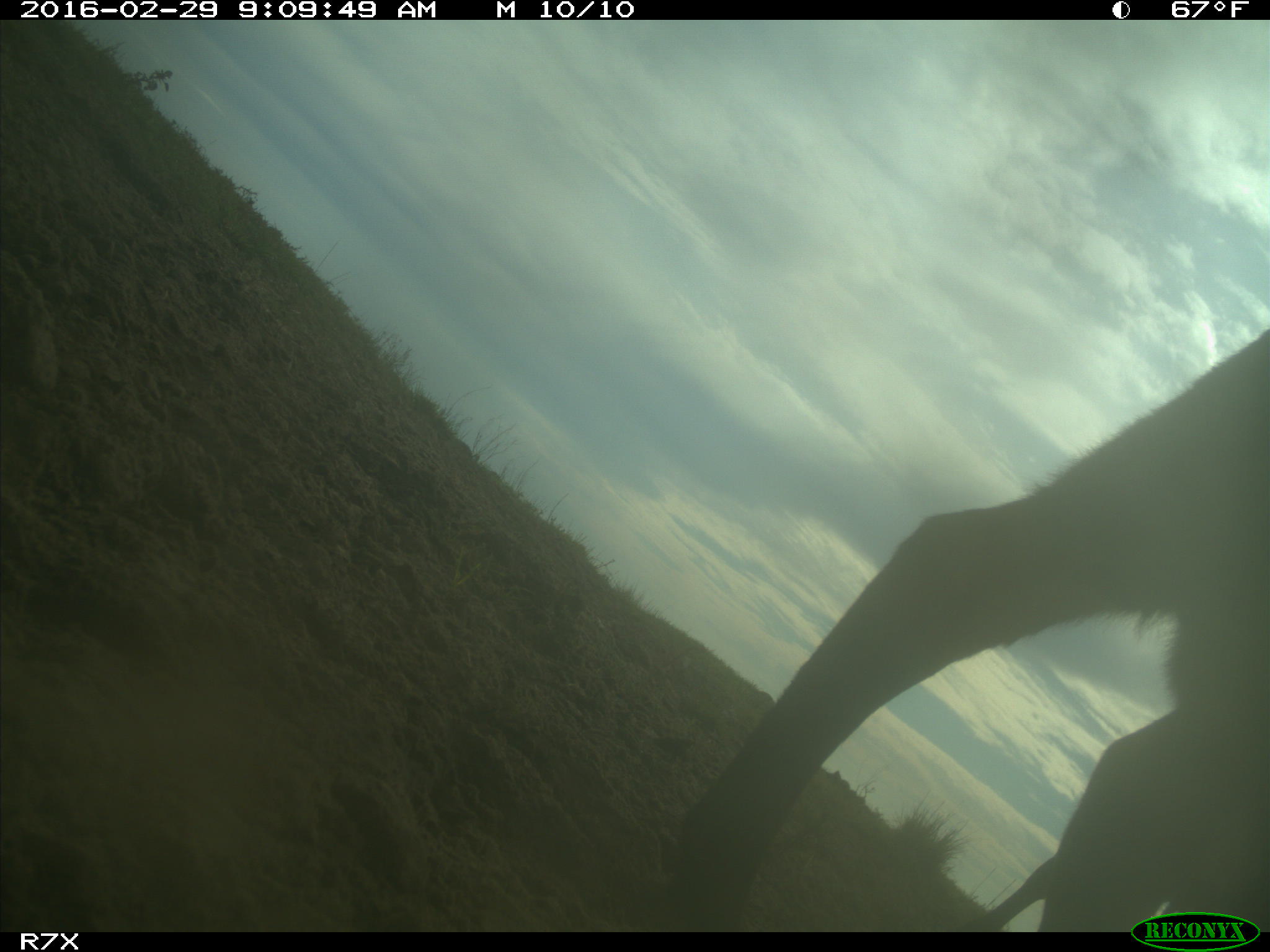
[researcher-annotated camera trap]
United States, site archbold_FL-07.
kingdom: Animalia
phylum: Chordata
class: Mammalia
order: Artiodactyla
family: Bovidae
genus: Bos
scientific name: Bos taurus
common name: domestic cow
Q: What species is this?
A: Bos taurus (domestic cow).